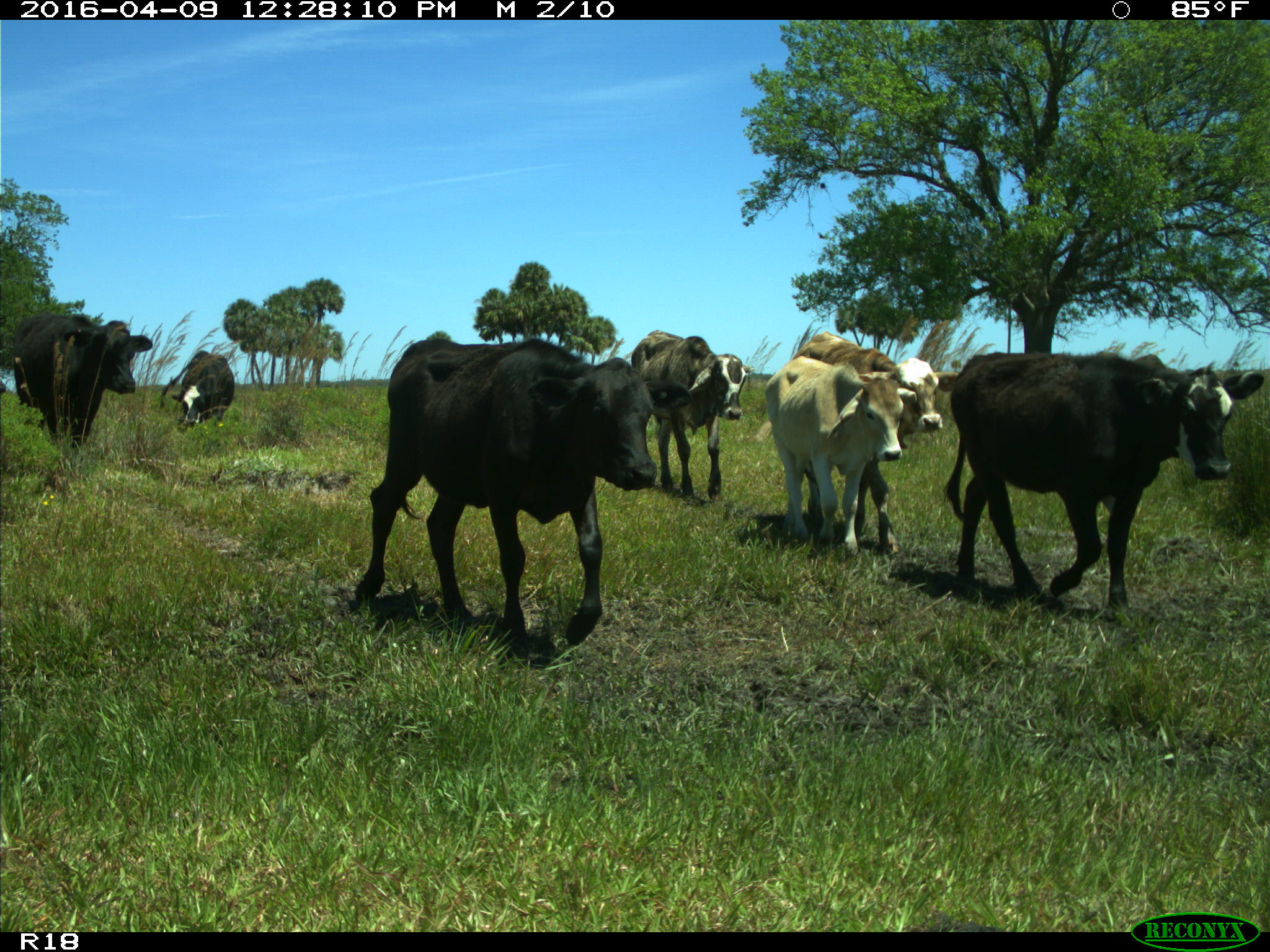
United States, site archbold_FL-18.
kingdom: Animalia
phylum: Chordata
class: Mammalia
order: Artiodactyla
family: Bovidae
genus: Bos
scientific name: Bos taurus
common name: domestic cow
Bos taurus (domestic cow).